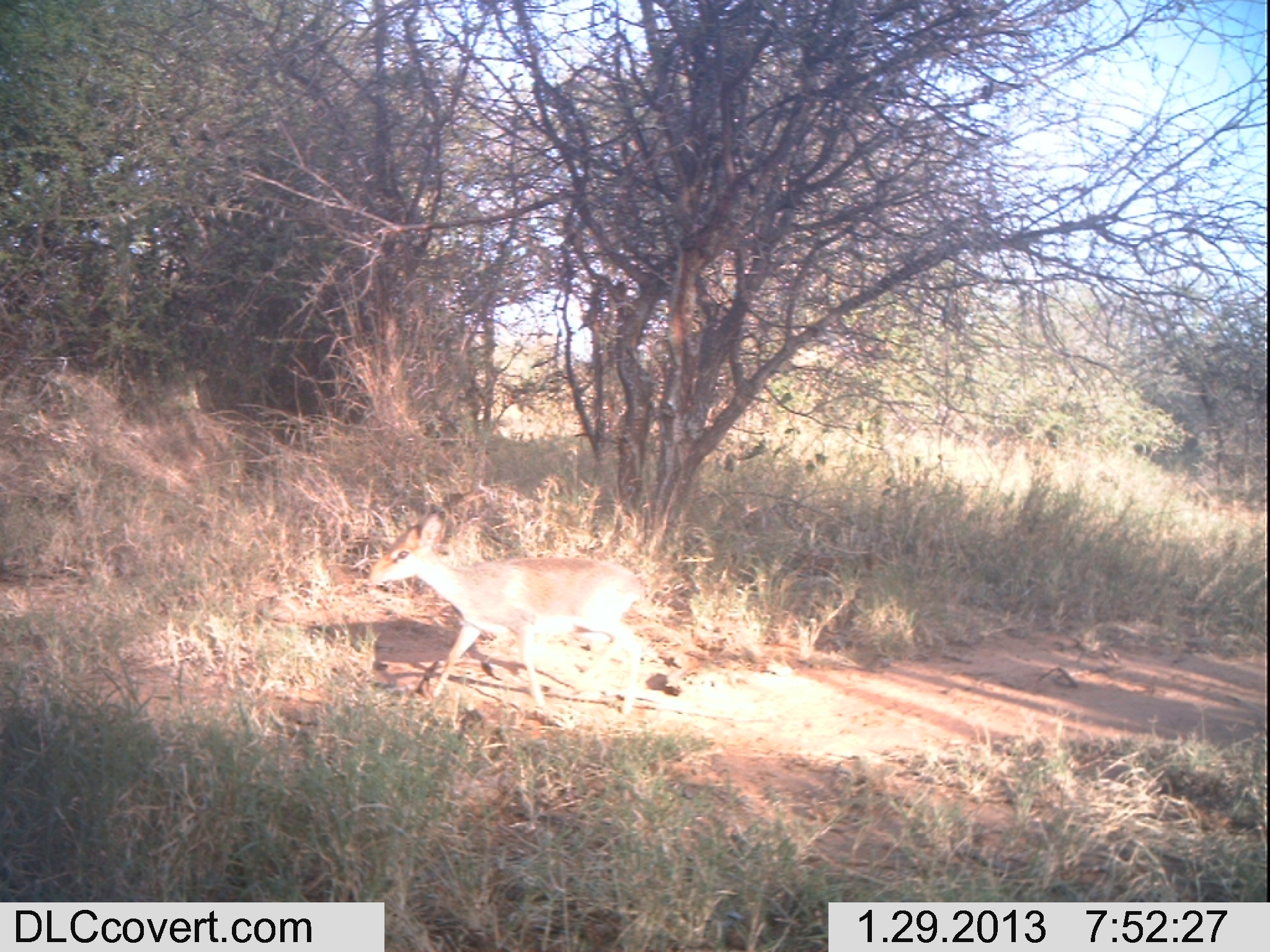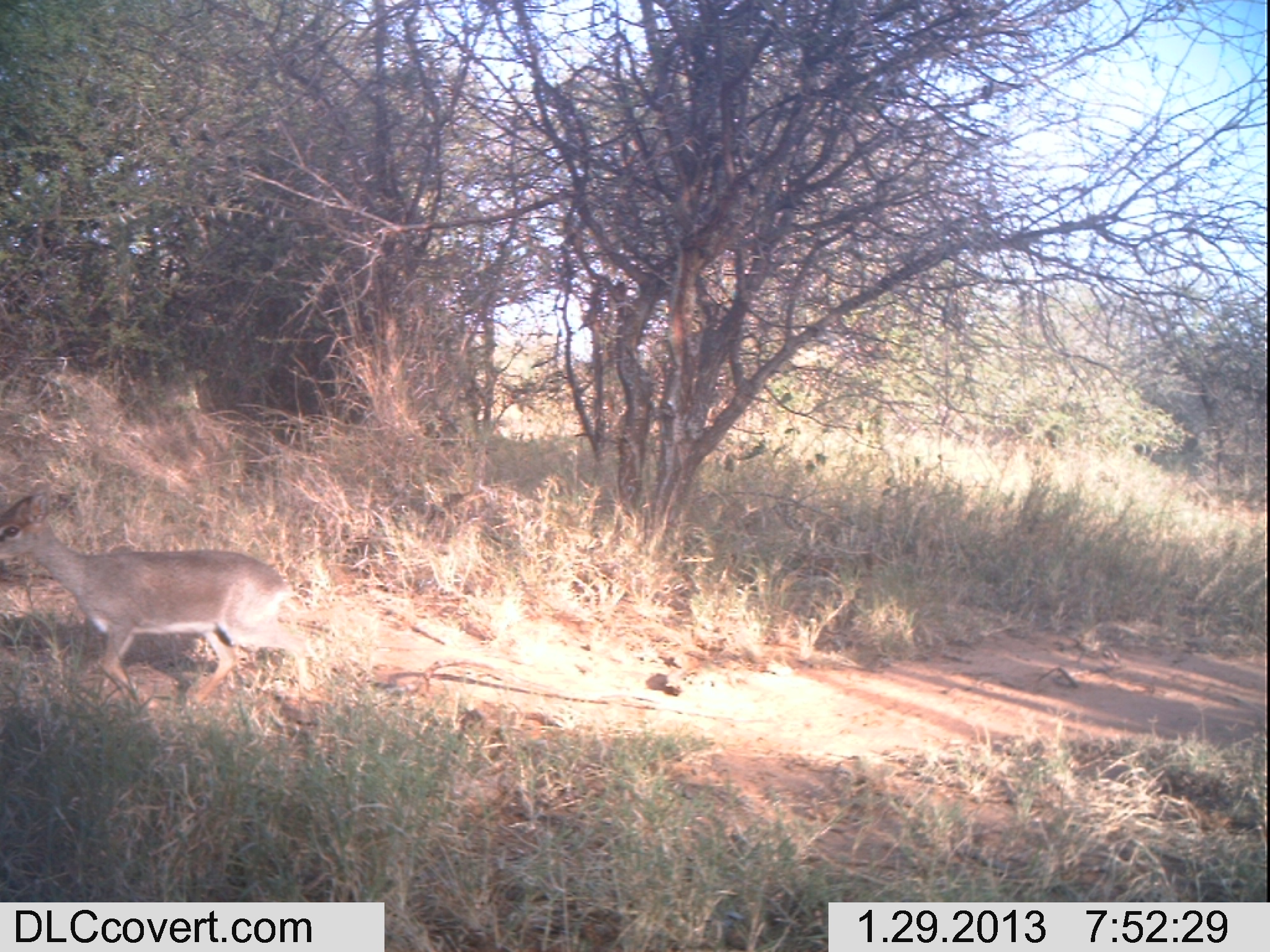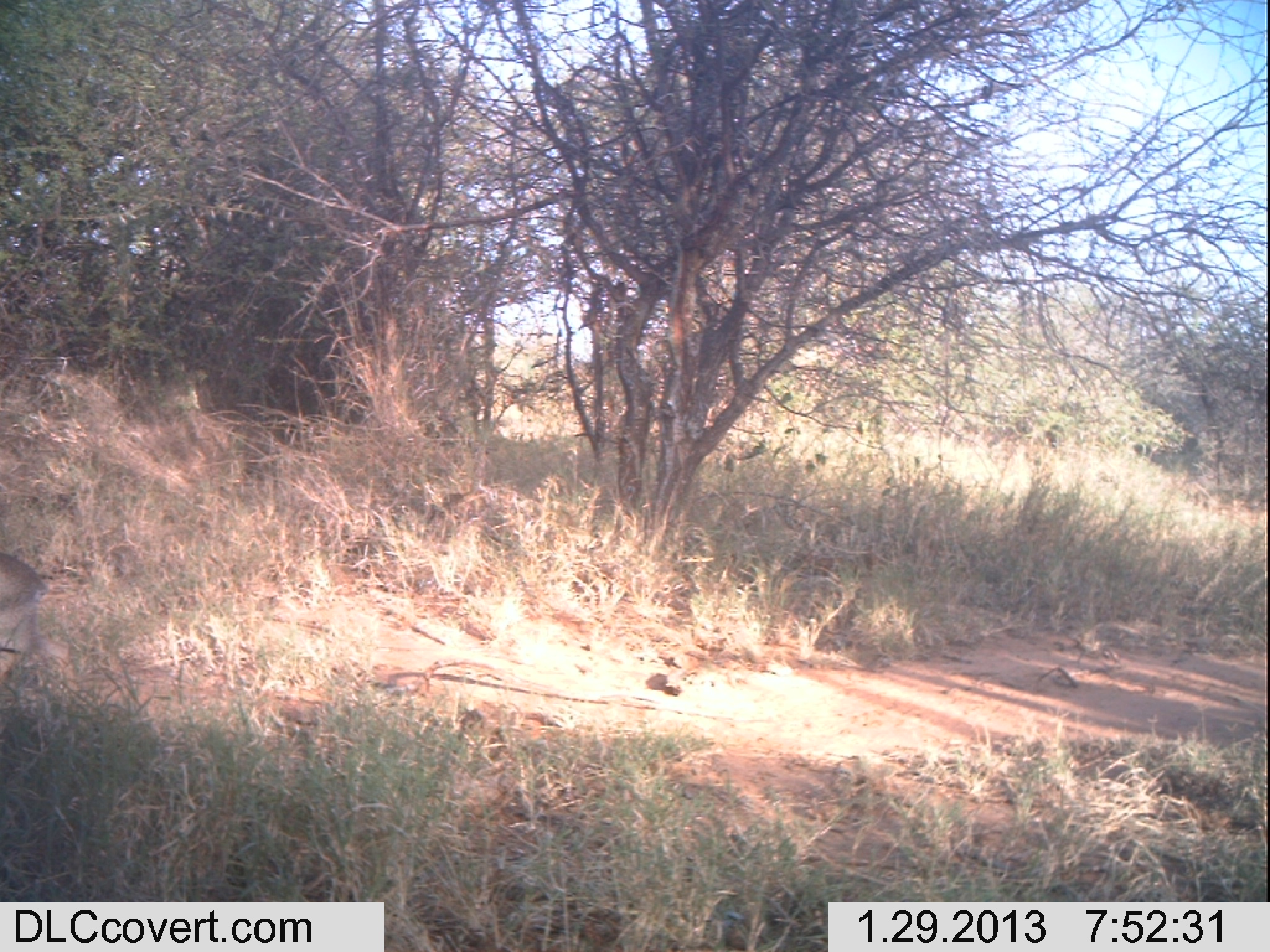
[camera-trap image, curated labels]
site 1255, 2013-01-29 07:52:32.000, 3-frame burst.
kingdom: Animalia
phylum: Chordata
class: Mammalia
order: Artiodactyla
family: Bovidae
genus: Madoqua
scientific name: Madoqua guentheri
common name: günther's dik-dik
Madoqua guentheri (günther's dik-dik), count 1.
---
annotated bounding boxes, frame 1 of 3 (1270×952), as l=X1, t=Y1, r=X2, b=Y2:
madoqua guentheri: l=367, t=509, r=650, b=721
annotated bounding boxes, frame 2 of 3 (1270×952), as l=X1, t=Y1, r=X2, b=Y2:
madoqua guentheri: l=0, t=490, r=318, b=710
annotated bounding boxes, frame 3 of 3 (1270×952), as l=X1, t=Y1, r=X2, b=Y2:
madoqua guentheri: l=1, t=547, r=42, b=697